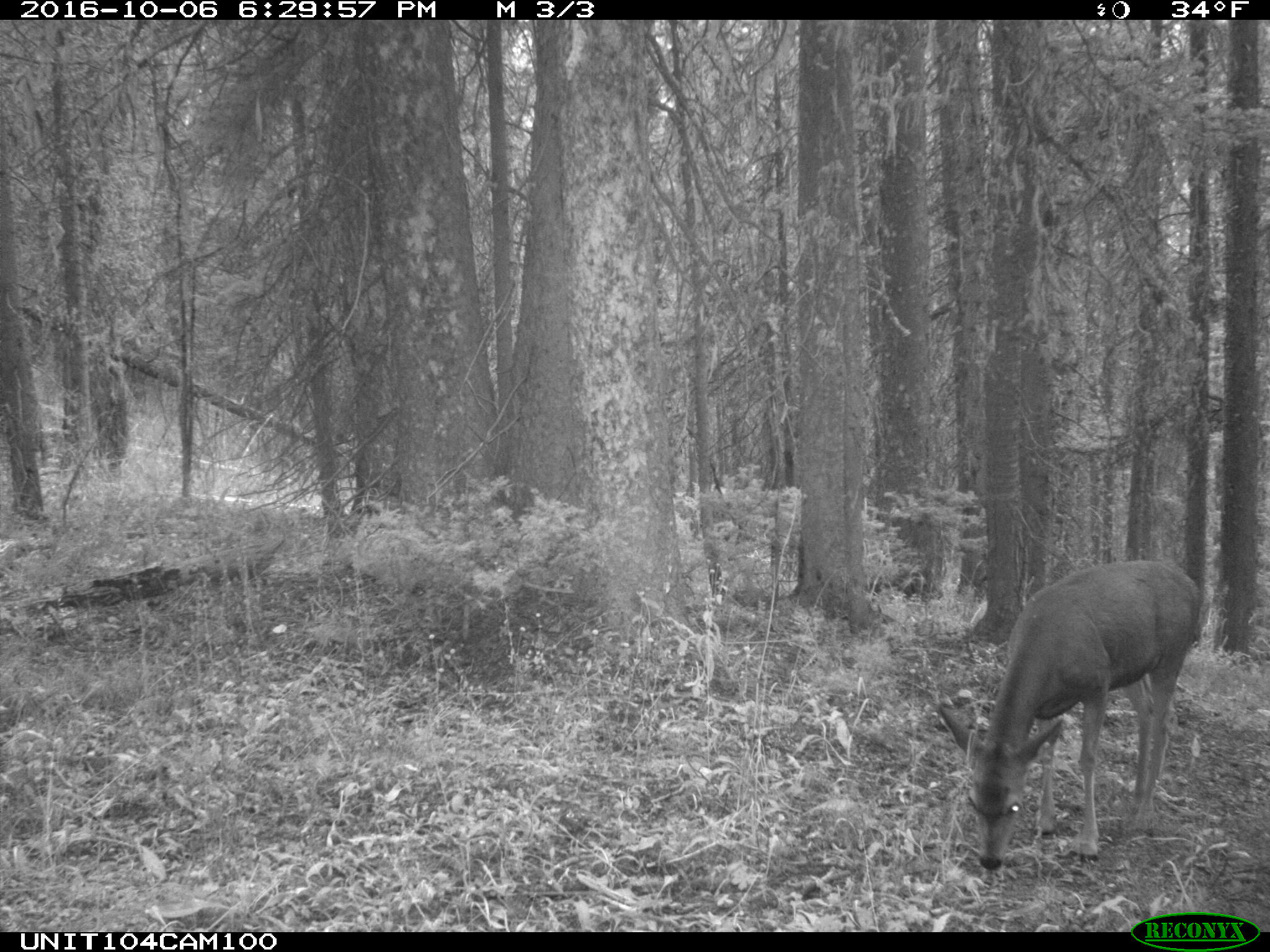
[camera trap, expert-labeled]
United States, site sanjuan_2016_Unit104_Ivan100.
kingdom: Animalia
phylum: Chordata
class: Mammalia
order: Artiodactyla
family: Cervidae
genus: Odocoileus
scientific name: Odocoileus hemionus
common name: mule deer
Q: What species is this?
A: Odocoileus hemionus (mule deer).